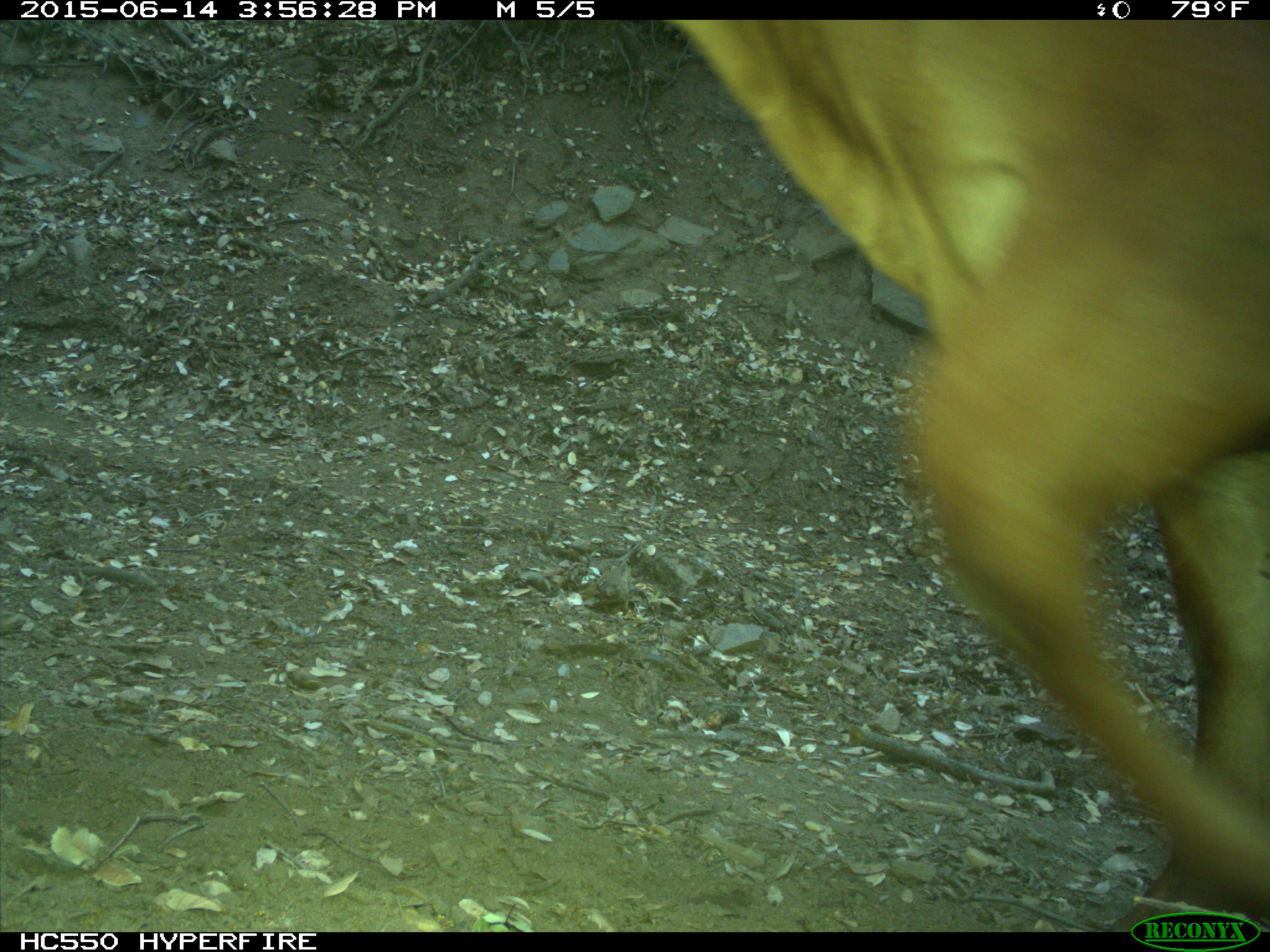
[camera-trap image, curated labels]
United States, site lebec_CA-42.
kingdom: Animalia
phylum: Chordata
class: Mammalia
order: Artiodactyla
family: Bovidae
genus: Bos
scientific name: Bos taurus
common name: domestic cow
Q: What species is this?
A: Bos taurus (domestic cow).